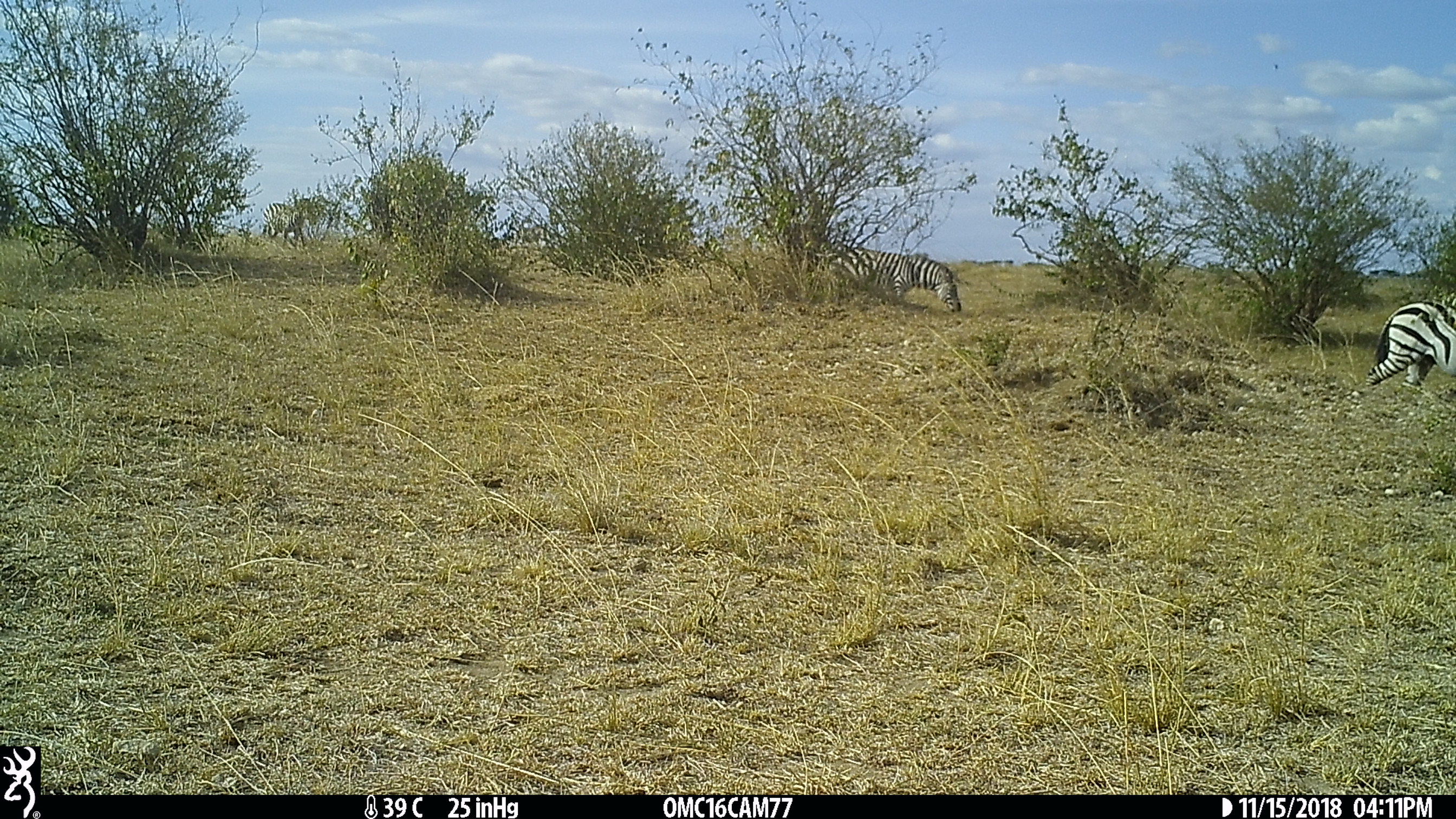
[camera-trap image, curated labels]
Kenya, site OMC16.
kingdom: Animalia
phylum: Chordata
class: Mammalia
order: Perissodactyla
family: Equidae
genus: Equus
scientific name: Equus quagga burchellii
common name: burchell's zebra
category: zebra